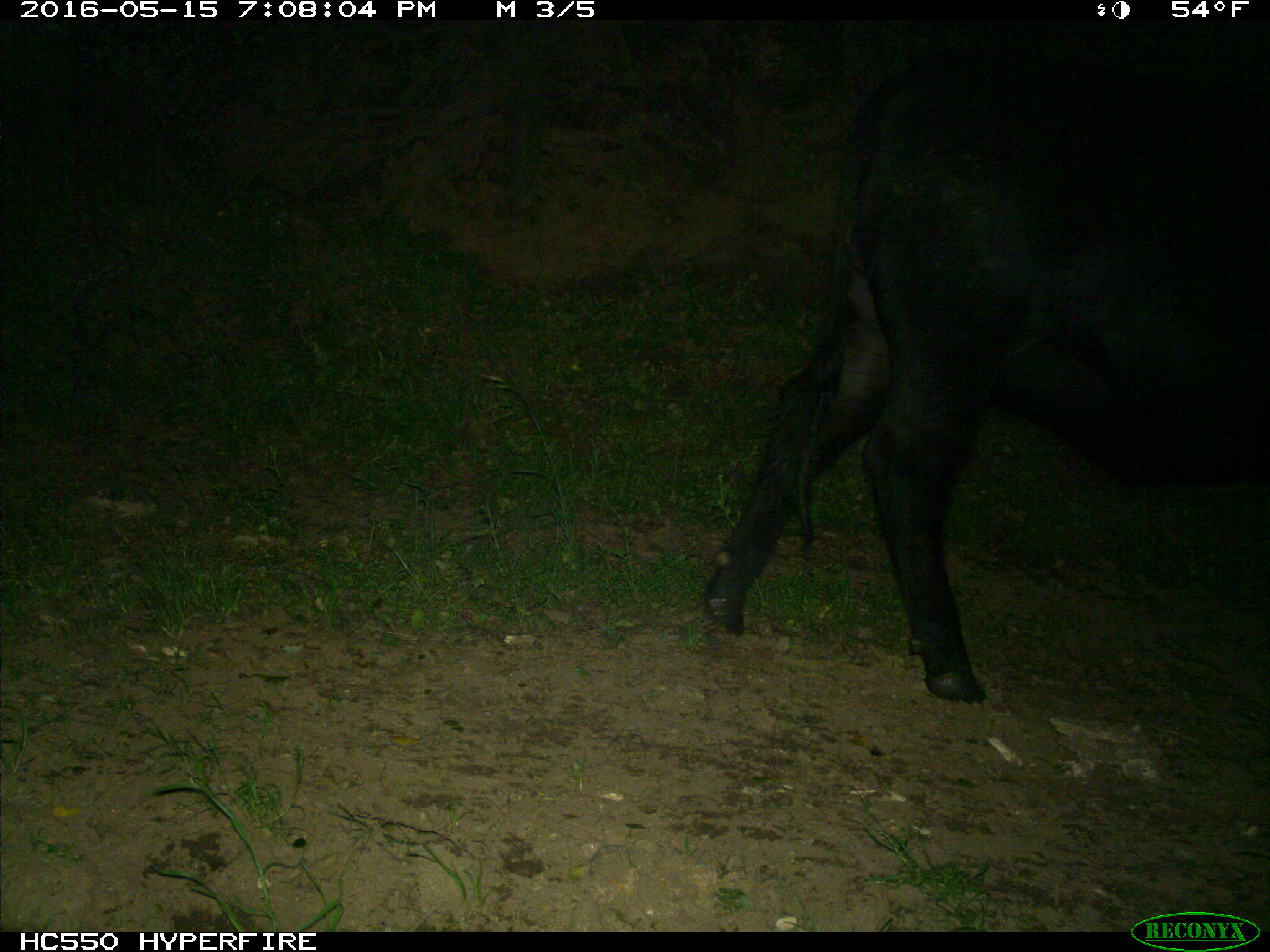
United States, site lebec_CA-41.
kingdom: Animalia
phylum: Chordata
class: Mammalia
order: Artiodactyla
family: Bovidae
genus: Bos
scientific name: Bos taurus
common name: domestic cow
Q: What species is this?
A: Bos taurus (domestic cow).